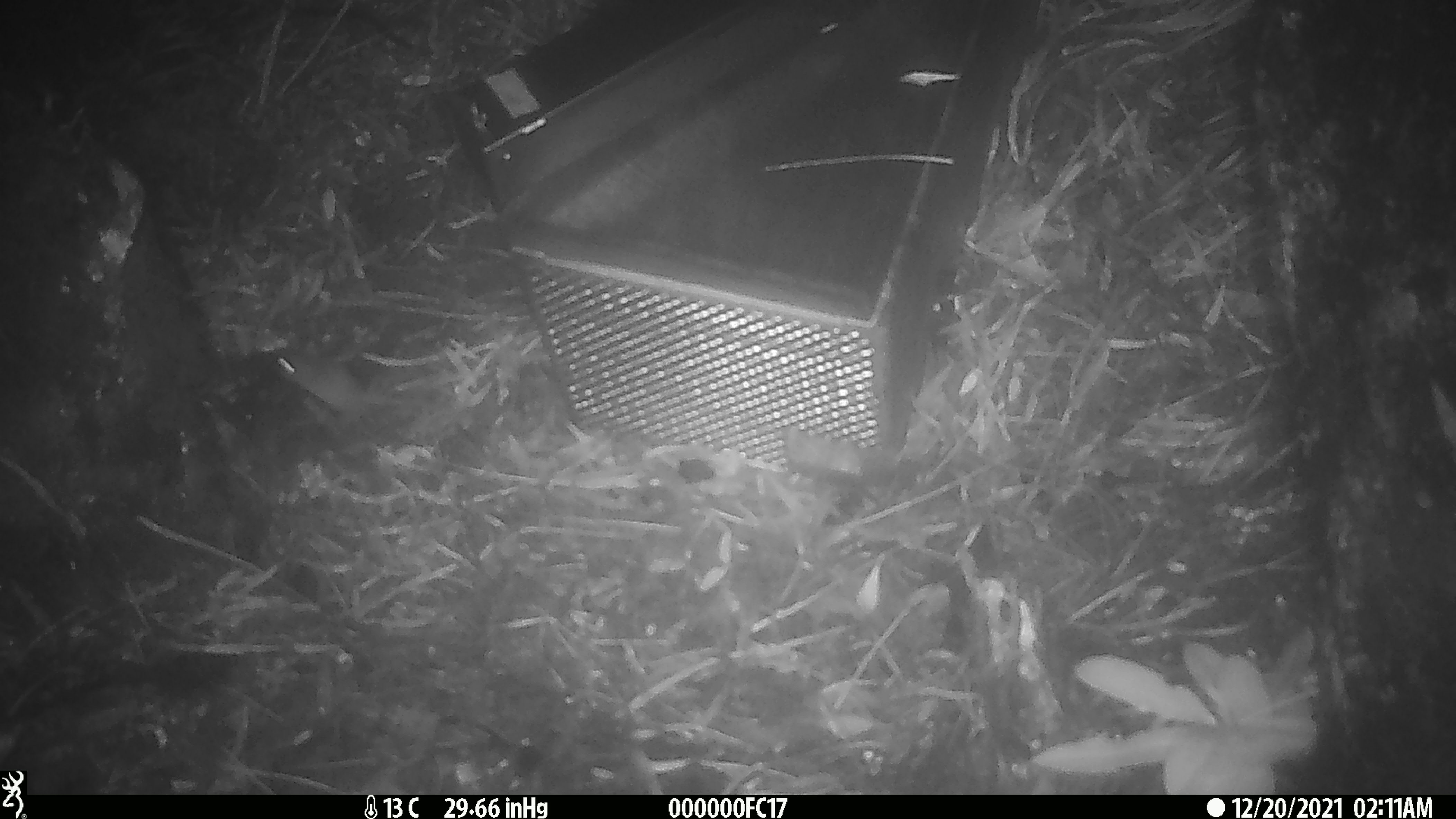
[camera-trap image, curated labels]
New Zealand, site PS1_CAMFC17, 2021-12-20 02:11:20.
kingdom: Animalia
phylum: Chordata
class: Mammalia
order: Rodentia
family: Muridae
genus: Mus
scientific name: Mus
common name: mouse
Mouse (Mus).